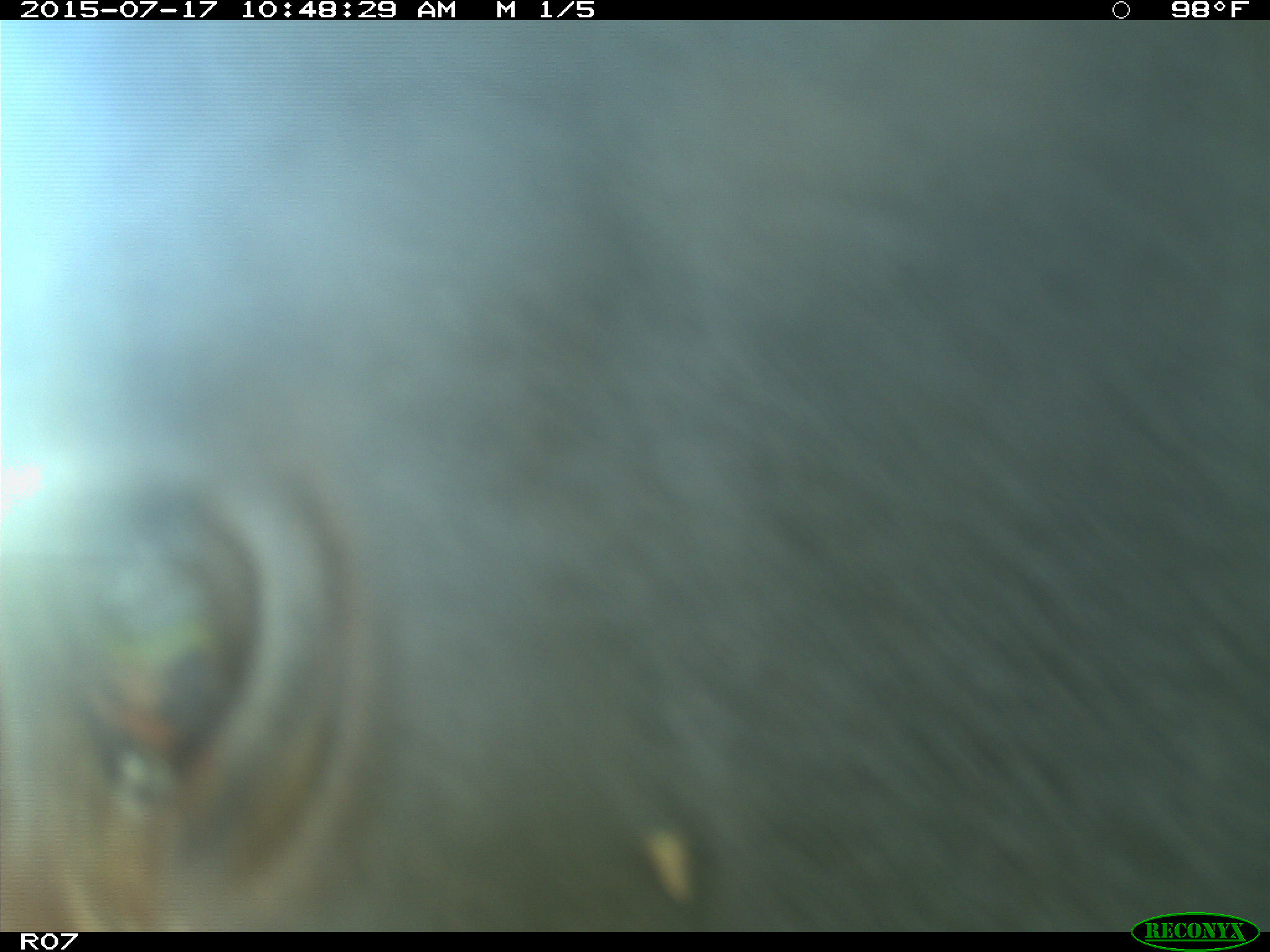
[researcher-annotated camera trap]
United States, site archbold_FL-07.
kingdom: Animalia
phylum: Chordata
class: Mammalia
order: Artiodactyla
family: Bovidae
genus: Bos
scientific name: Bos taurus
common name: domestic cow